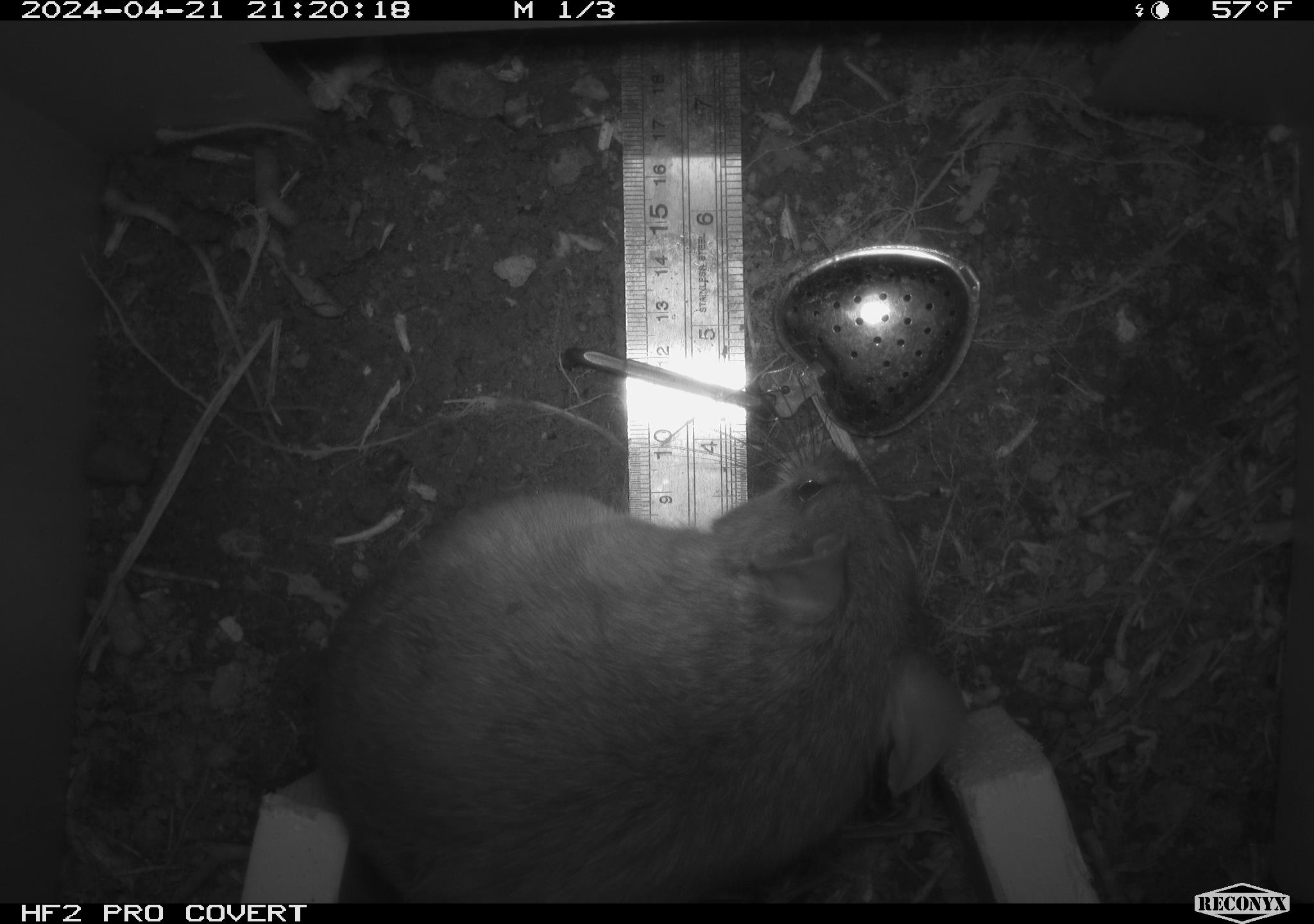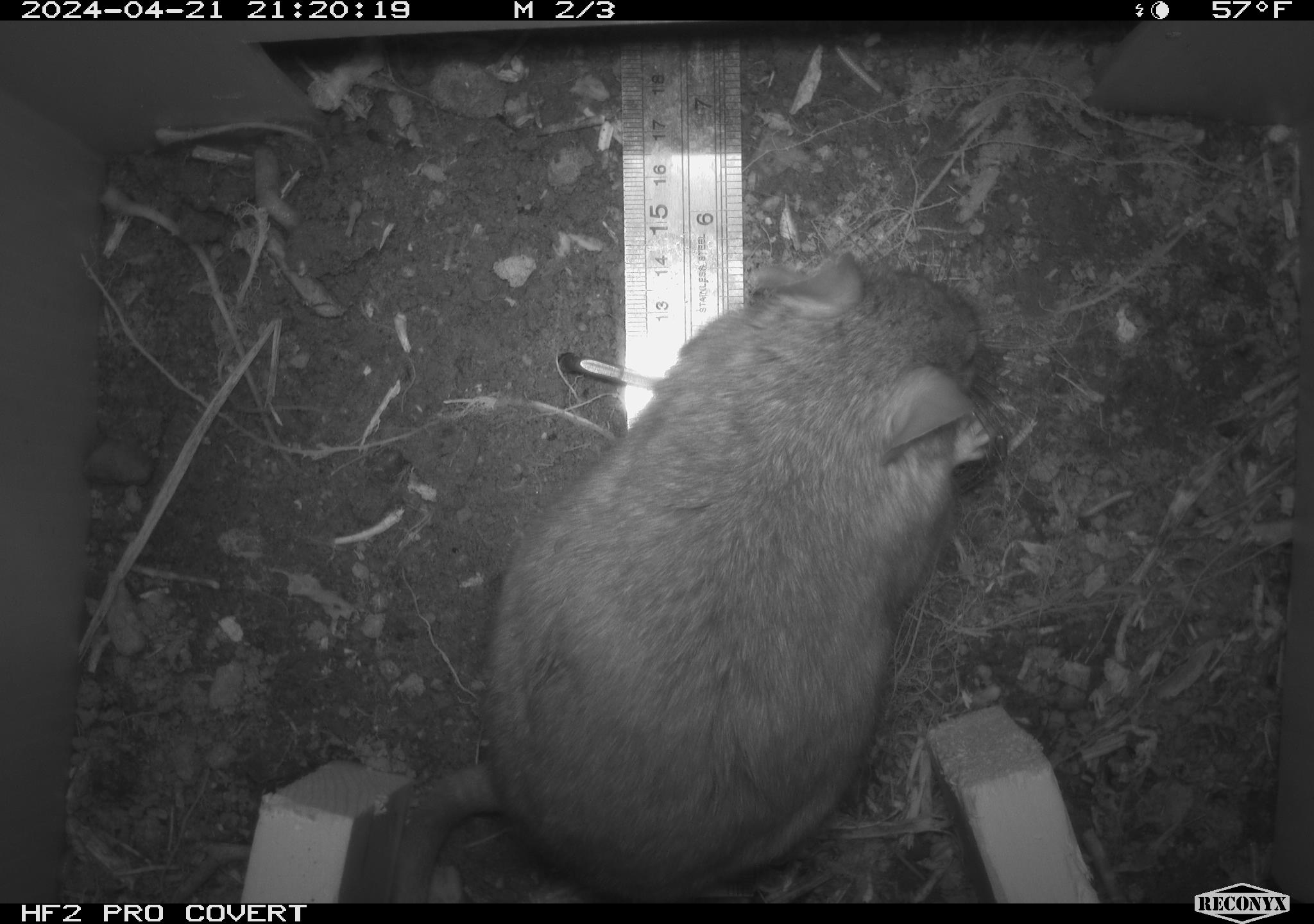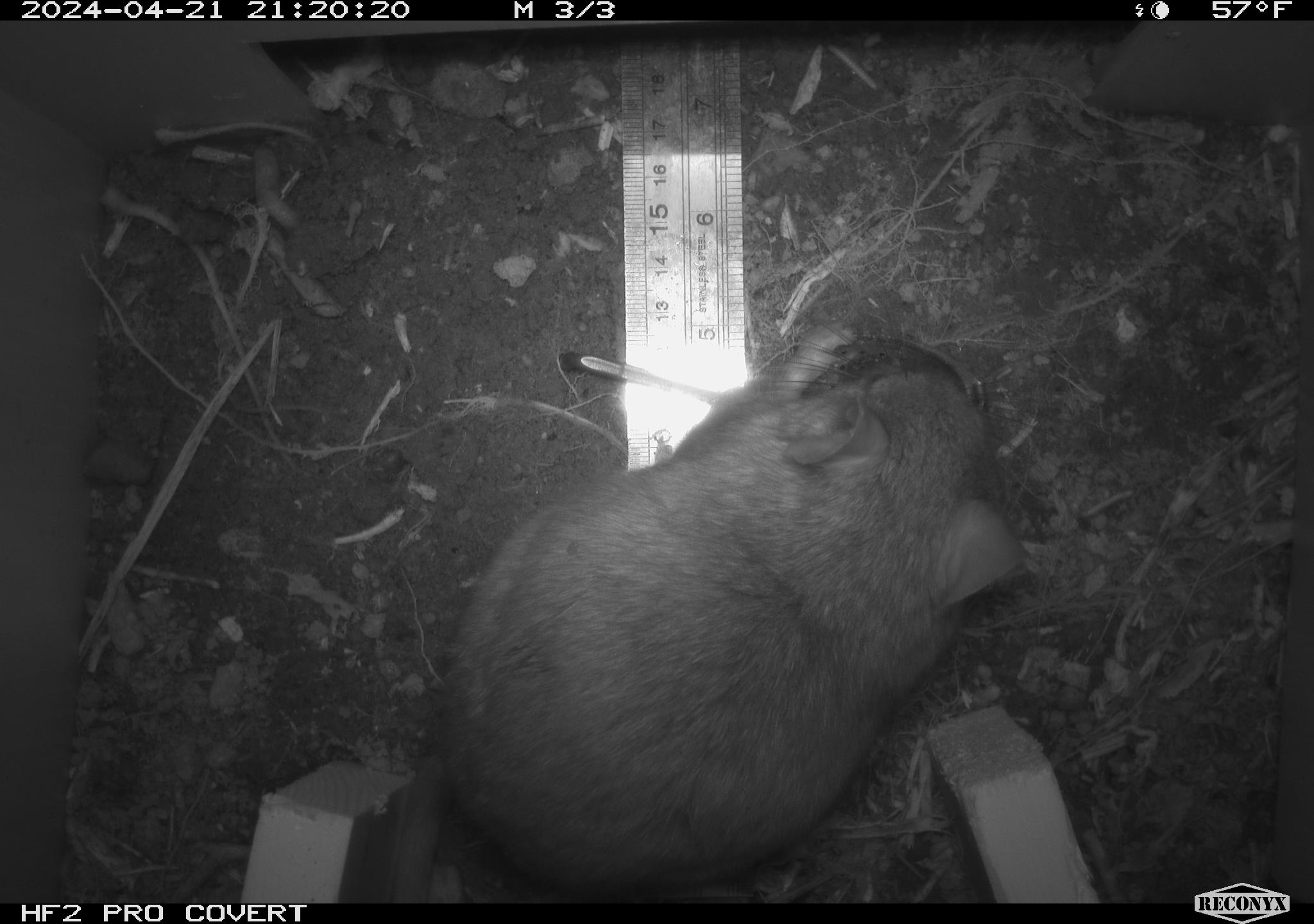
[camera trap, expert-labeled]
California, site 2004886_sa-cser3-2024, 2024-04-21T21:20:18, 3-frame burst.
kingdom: Animalia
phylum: Chordata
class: Mammalia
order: Rodentia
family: Muridae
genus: Rattus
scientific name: Rattus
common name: rat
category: rattus species